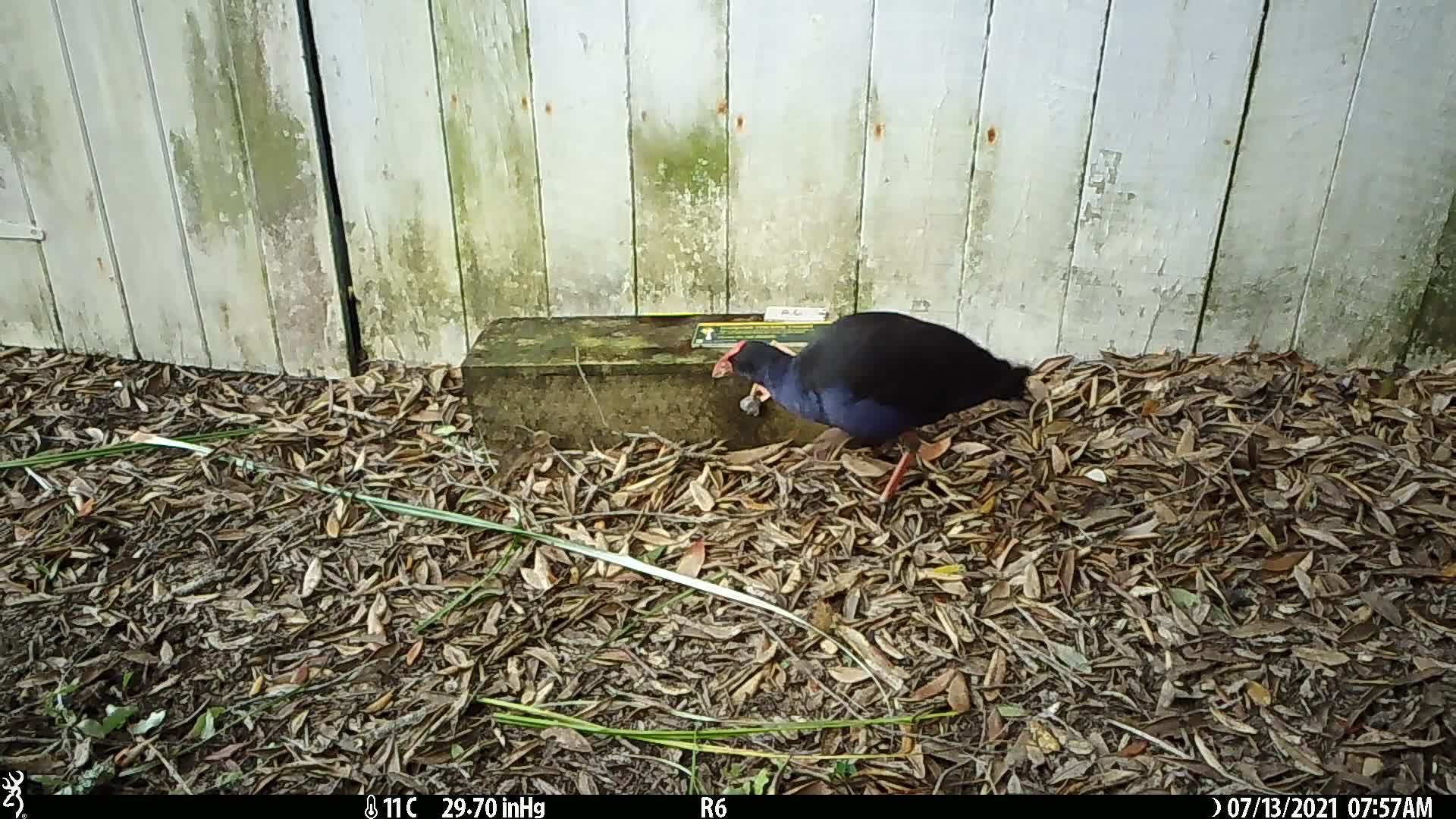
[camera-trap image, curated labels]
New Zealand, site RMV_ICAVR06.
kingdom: Animalia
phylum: Chordata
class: Aves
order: Gruiformes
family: Rallidae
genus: Porphyrio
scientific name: Porphyrio melanotus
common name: australasian swamphen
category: pukeko